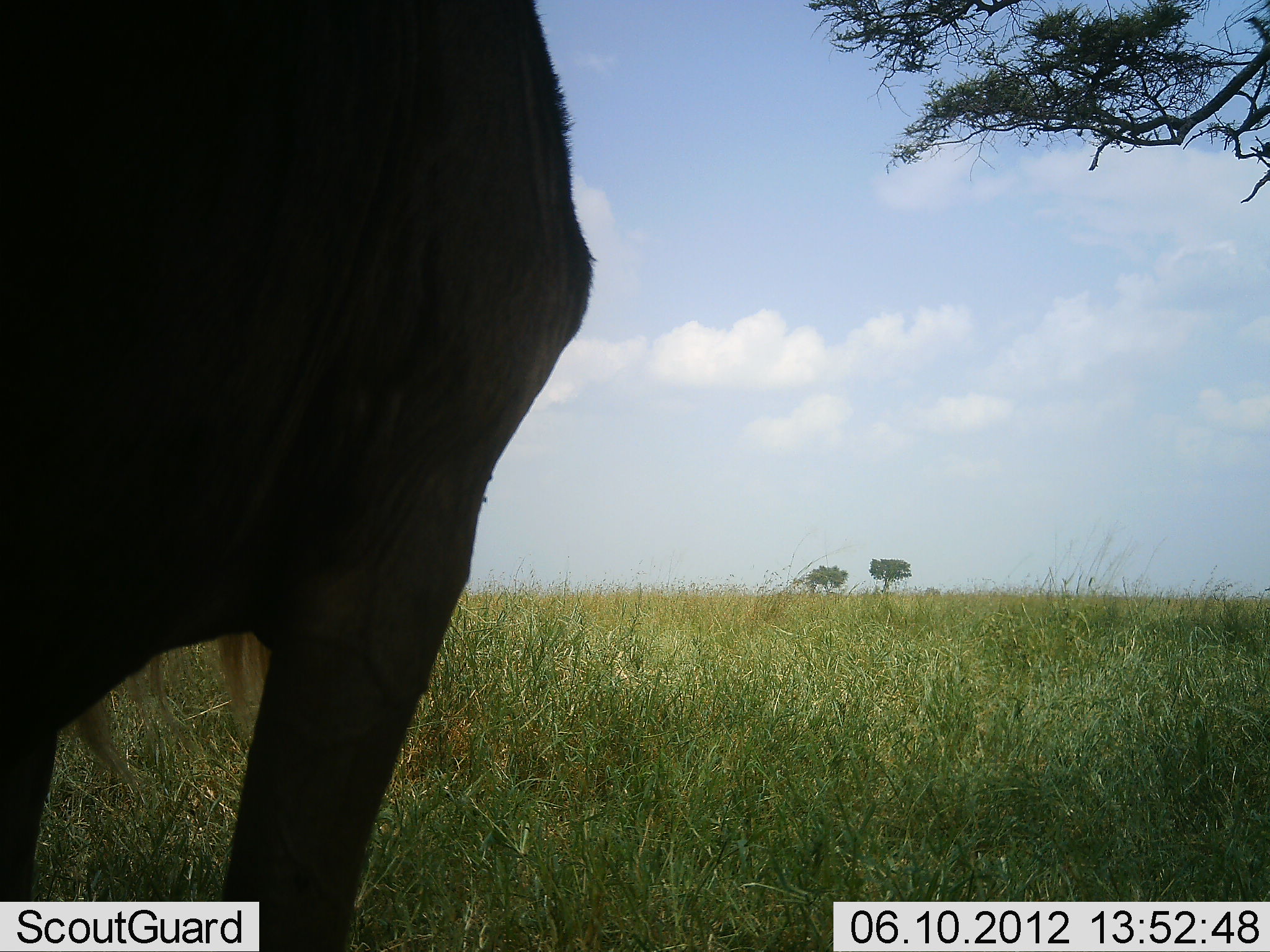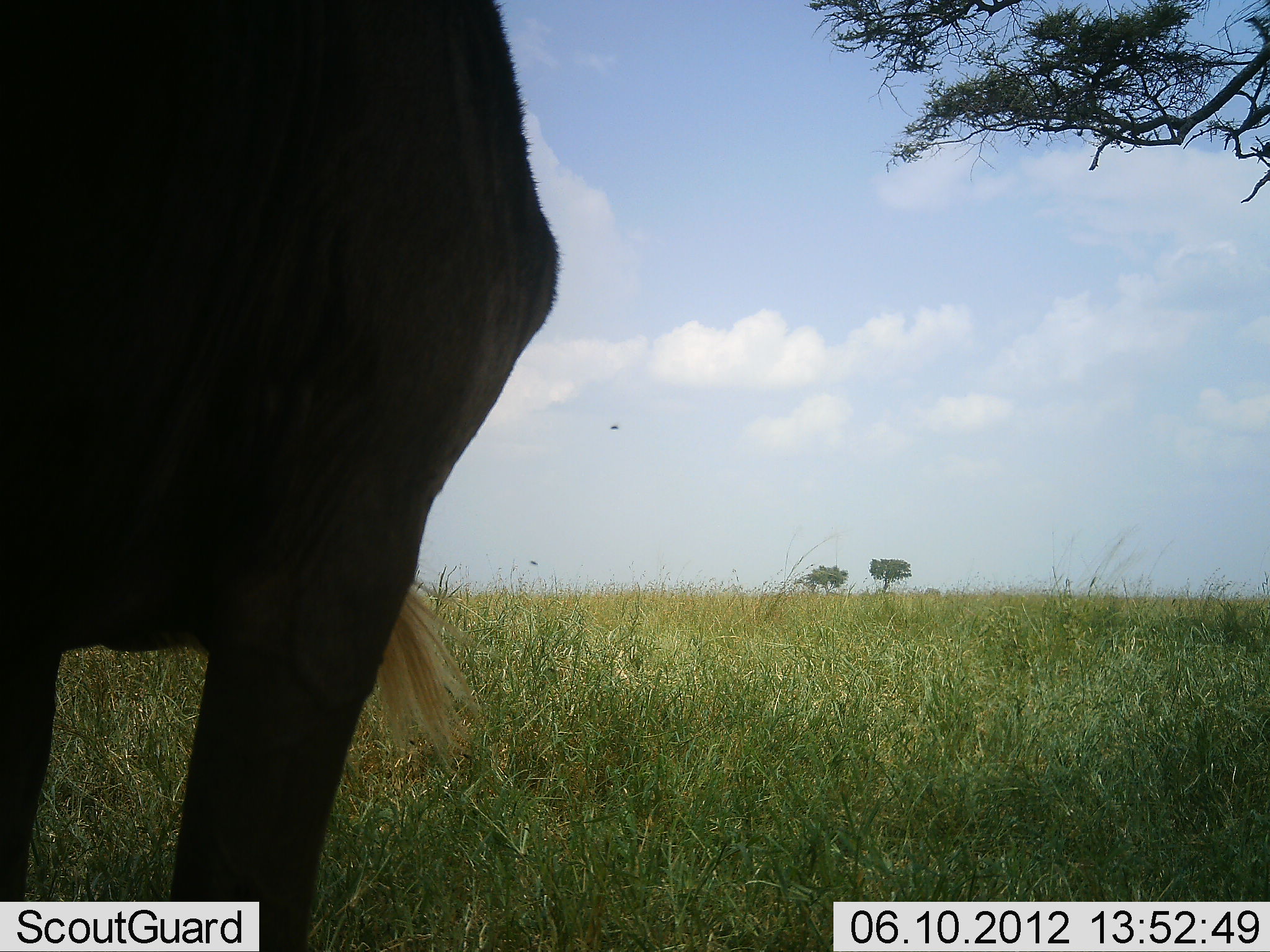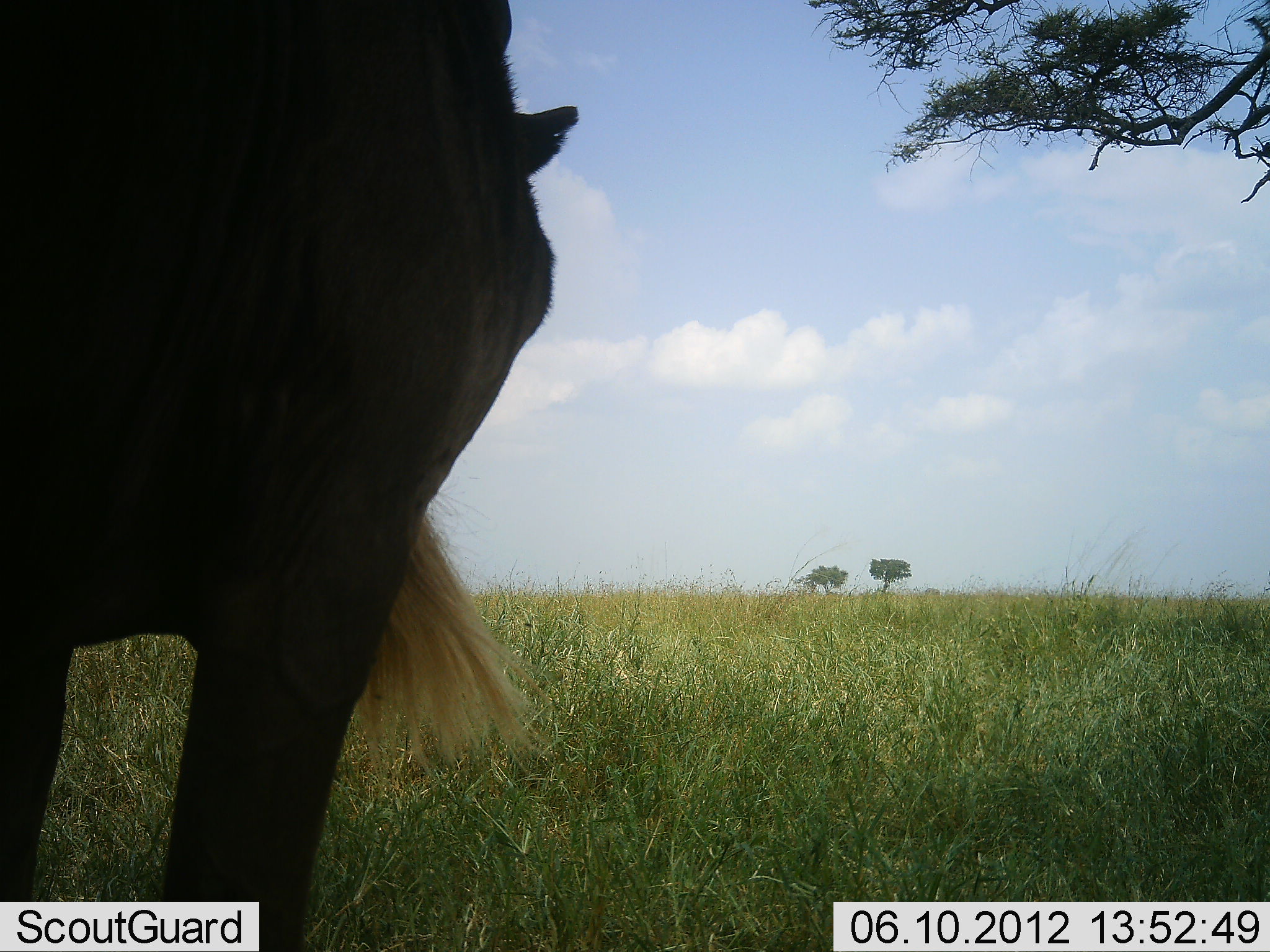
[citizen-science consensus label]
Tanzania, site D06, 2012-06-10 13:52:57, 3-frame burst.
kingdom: Animalia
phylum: Chordata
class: Mammalia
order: Artiodactyla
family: Bovidae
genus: Connochaetes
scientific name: Connochaetes taurinus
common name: blue wildebeest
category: wildebeest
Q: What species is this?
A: Wildebeest (blue wildebeest) (Connochaetes taurinus).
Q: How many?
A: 1.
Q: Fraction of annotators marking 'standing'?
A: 100%.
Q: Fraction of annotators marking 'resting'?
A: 10%.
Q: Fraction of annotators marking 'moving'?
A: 0%.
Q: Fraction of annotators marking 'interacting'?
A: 0%.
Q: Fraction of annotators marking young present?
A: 0%.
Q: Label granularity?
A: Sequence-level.